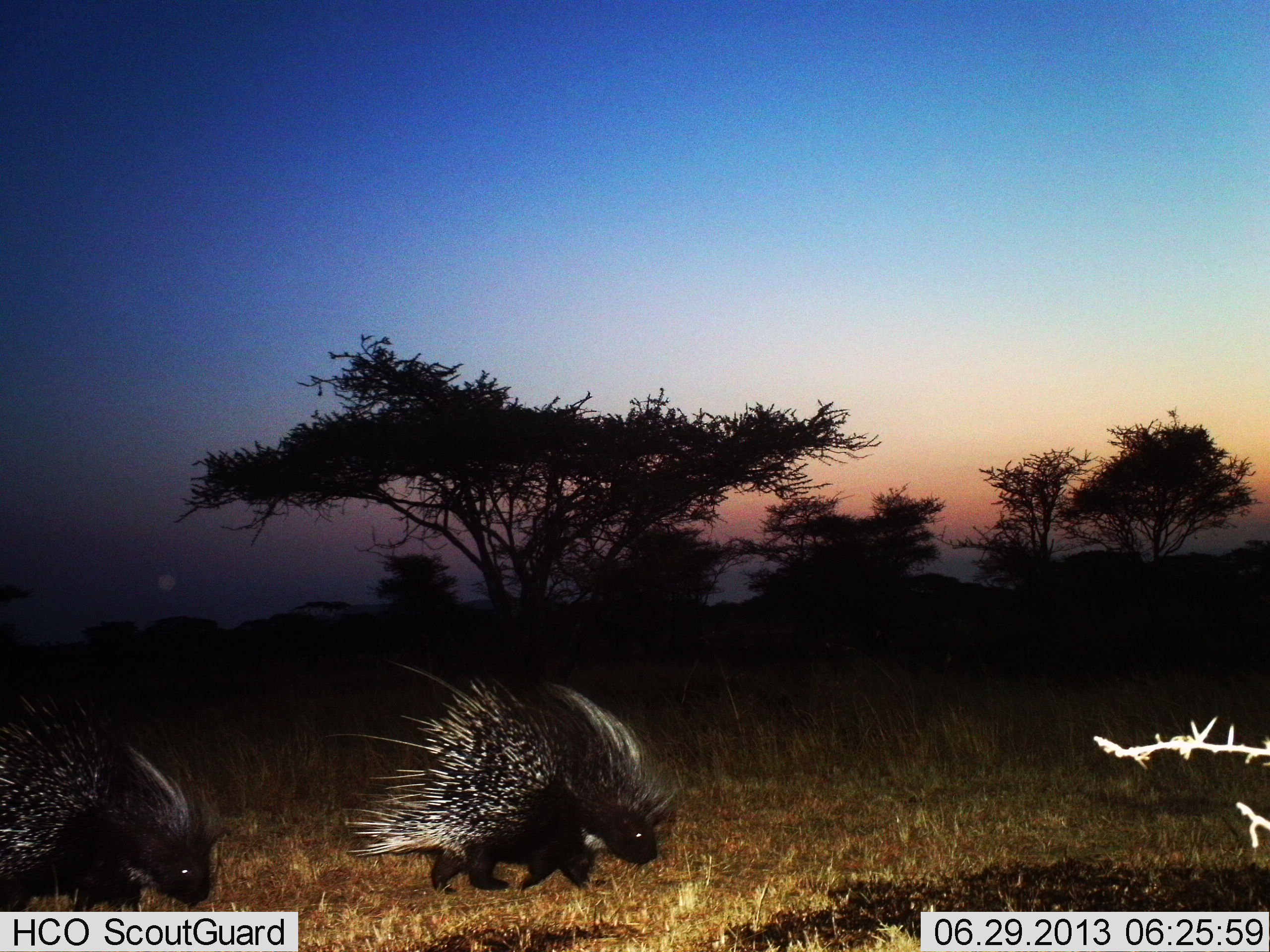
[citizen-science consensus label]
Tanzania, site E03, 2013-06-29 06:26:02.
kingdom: Animalia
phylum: Chordata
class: Mammalia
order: Rodentia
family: Hystricidae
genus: Hystrix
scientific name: Hystrix cristata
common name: crested porcupine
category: porcupine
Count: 2.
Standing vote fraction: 10%.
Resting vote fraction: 0%.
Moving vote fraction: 90%.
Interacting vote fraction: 0%.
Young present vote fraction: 0%.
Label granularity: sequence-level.